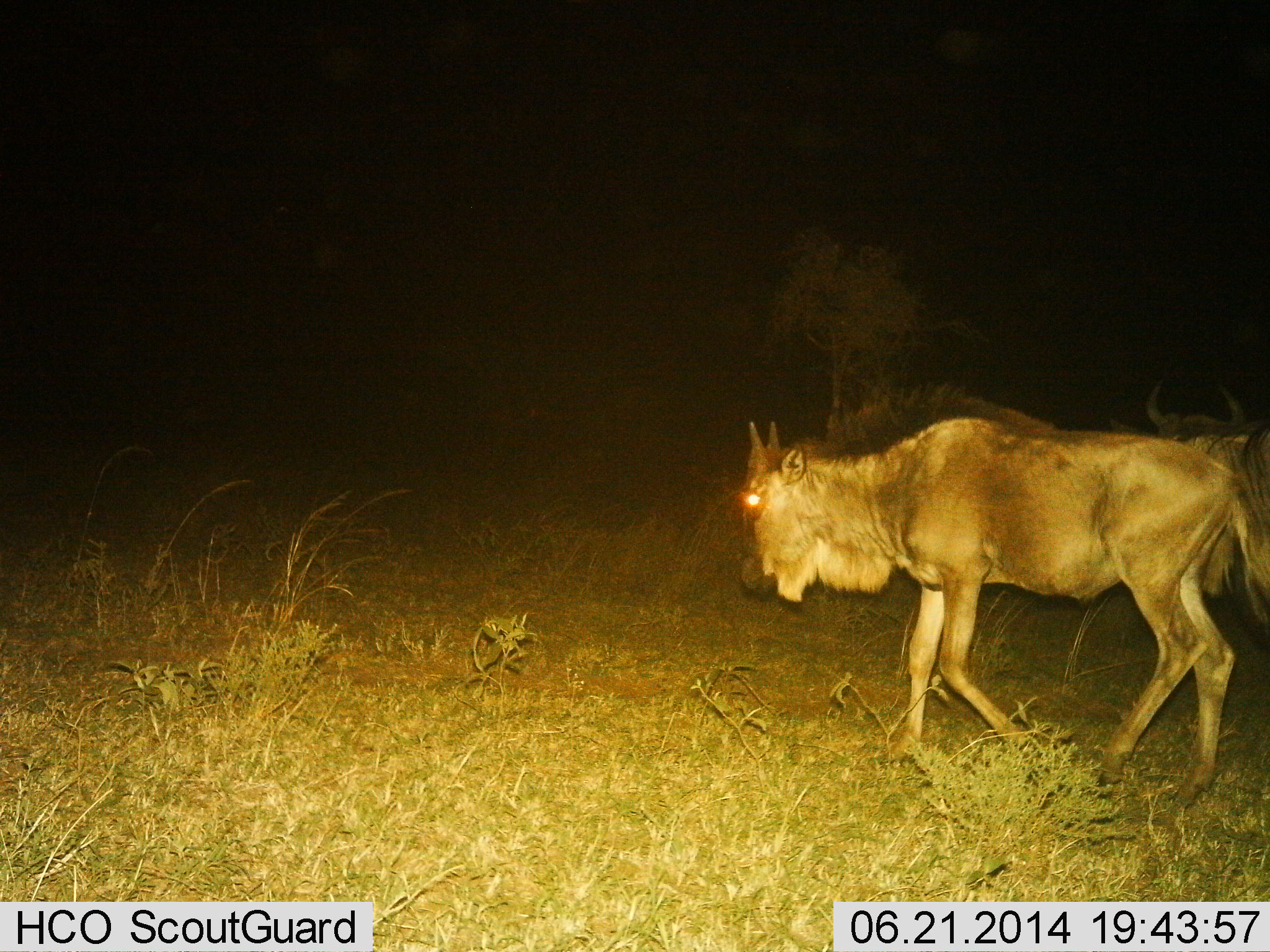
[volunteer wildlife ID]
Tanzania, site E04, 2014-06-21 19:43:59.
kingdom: Animalia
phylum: Chordata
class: Mammalia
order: Artiodactyla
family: Bovidae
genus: Connochaetes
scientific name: Connochaetes taurinus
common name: blue wildebeest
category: wildebeest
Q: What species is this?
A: Wildebeest (blue wildebeest) (Connochaetes taurinus).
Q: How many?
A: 2.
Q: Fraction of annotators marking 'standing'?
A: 0%.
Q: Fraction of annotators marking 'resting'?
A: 0%.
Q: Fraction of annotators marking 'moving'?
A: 100%.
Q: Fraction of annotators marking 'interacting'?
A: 0%.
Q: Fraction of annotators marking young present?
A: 0%.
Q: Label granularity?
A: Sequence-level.